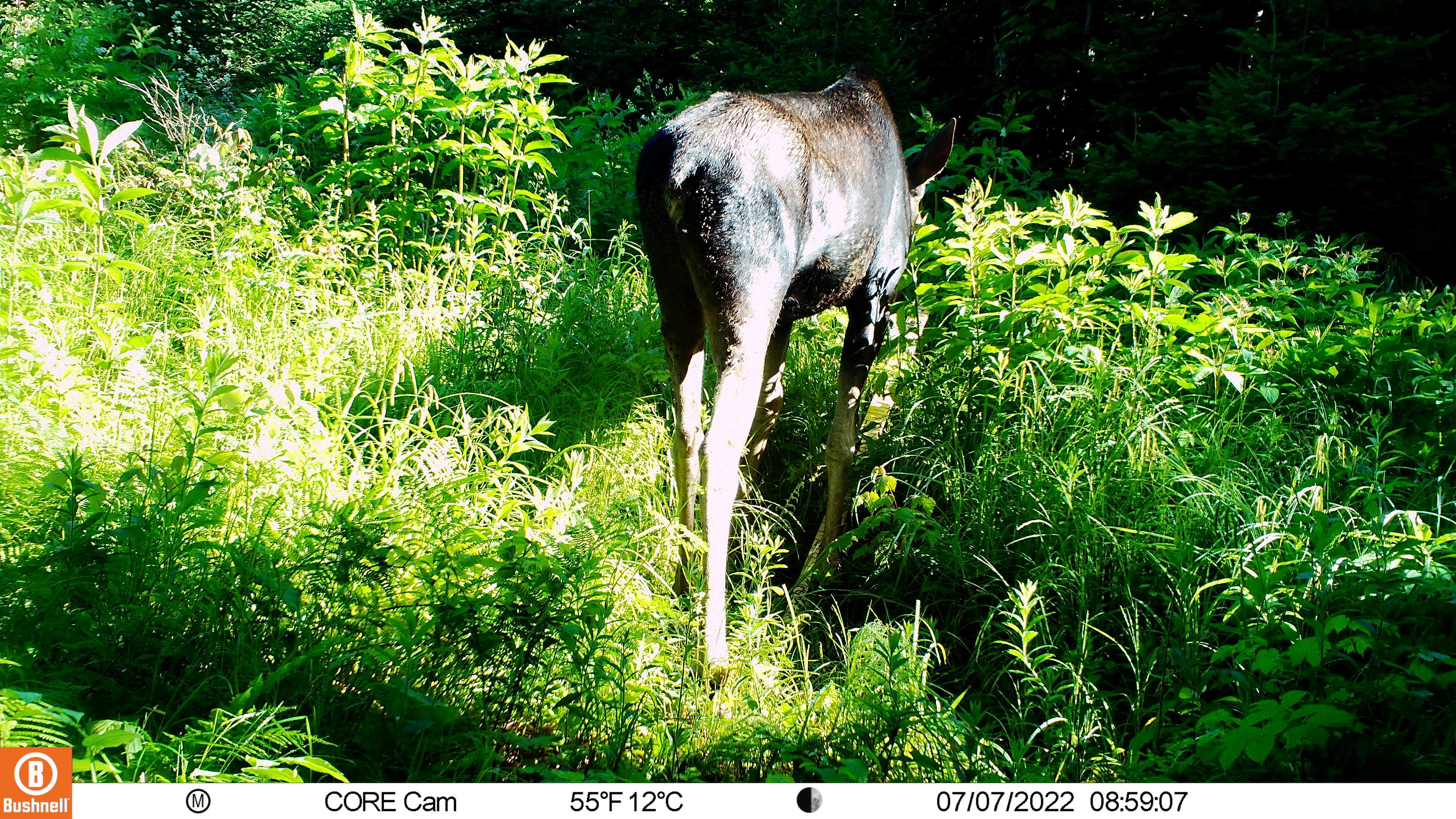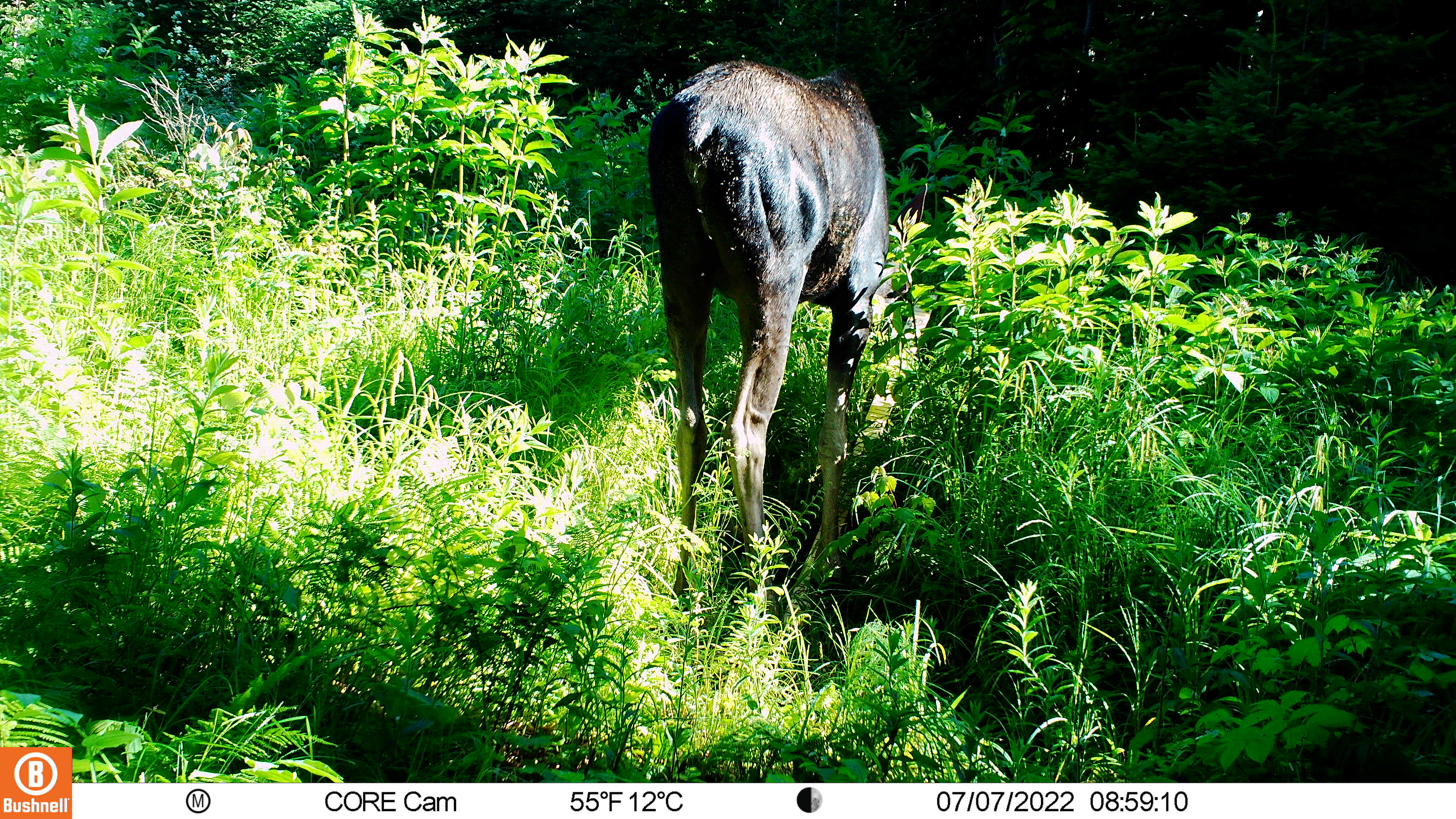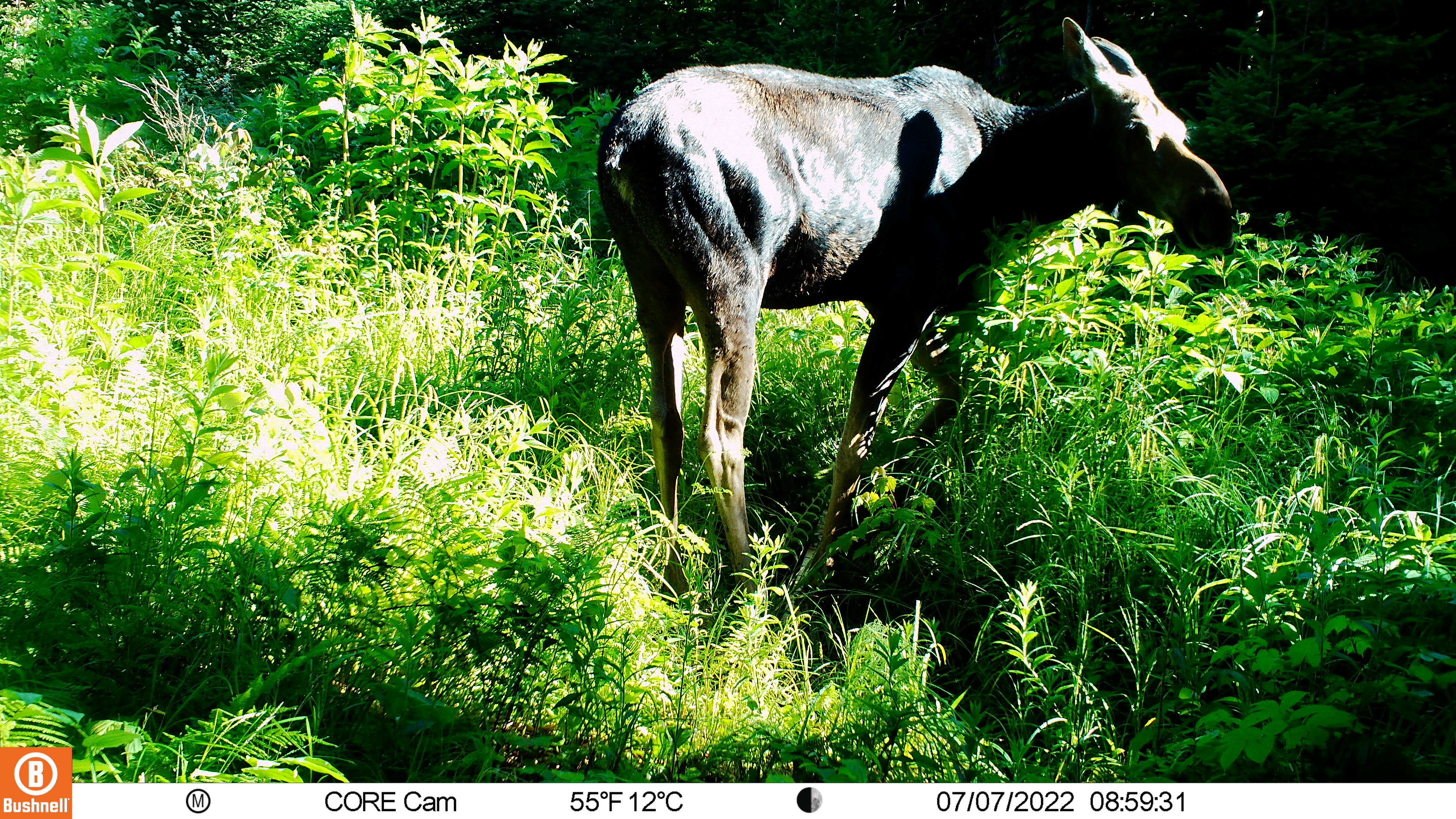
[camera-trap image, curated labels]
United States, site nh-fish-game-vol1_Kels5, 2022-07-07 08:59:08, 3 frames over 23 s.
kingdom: Animalia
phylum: Chordata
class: Mammalia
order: Artiodactyla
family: Cervidae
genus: Alces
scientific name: Alces alces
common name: moose